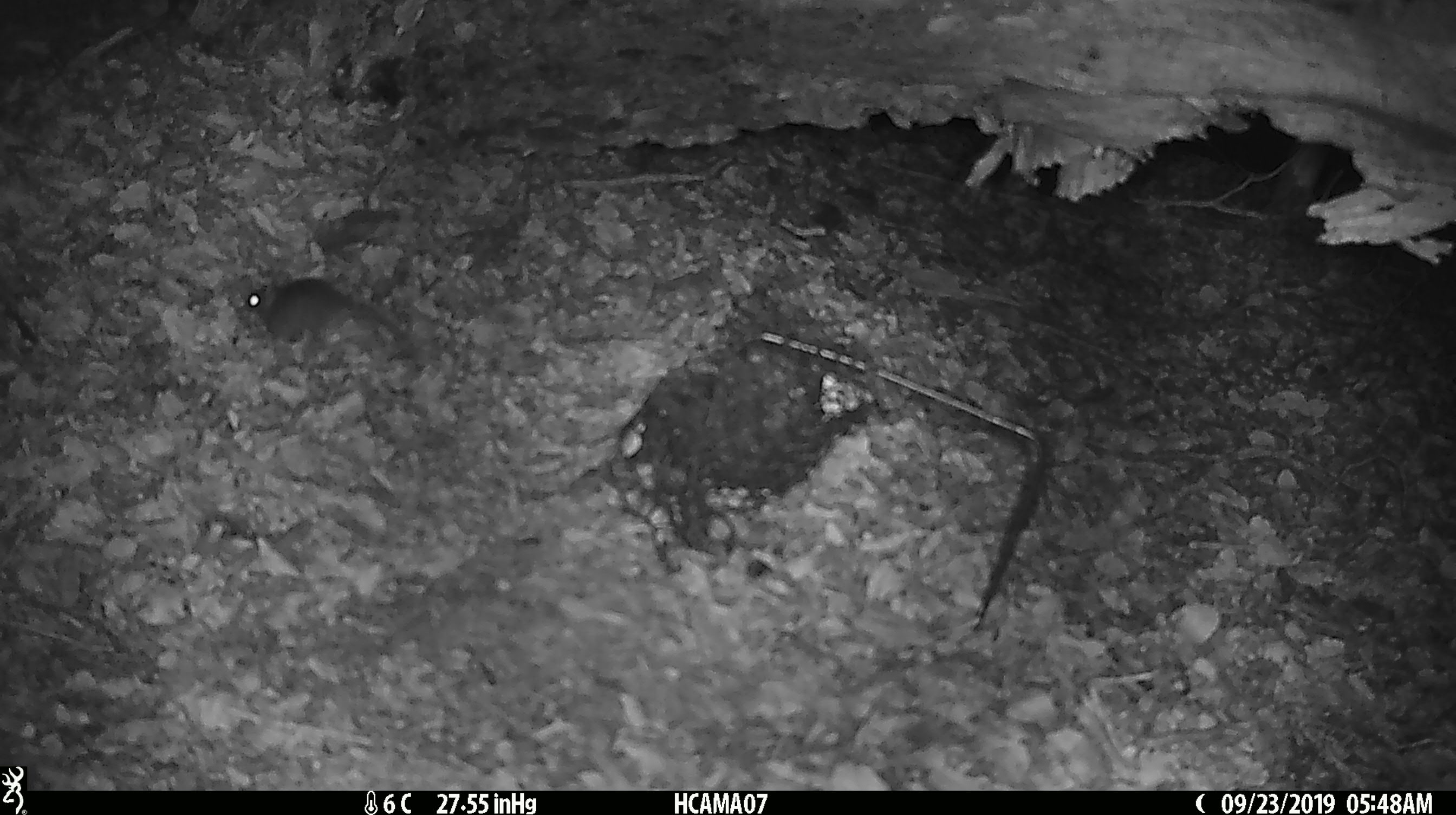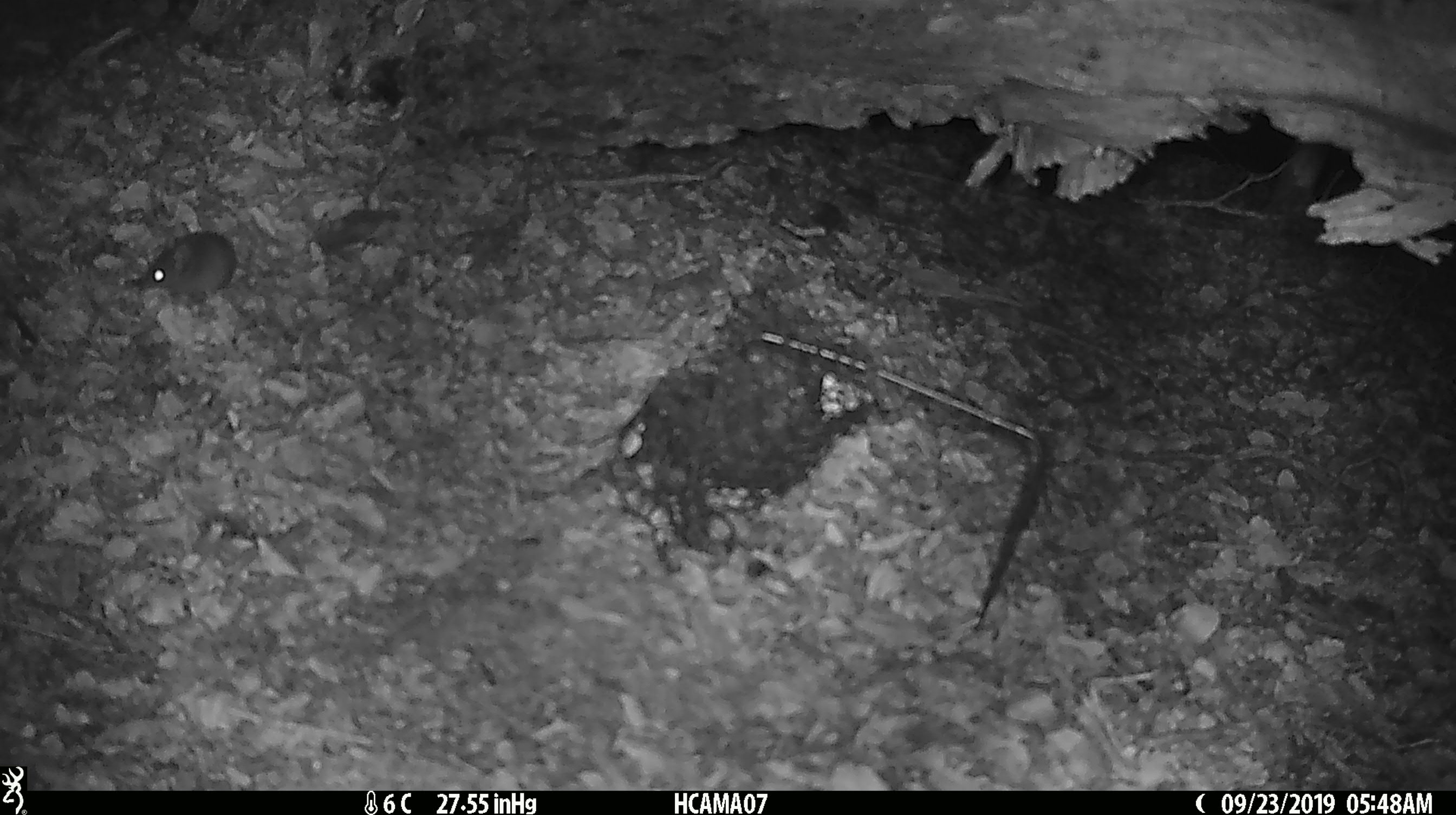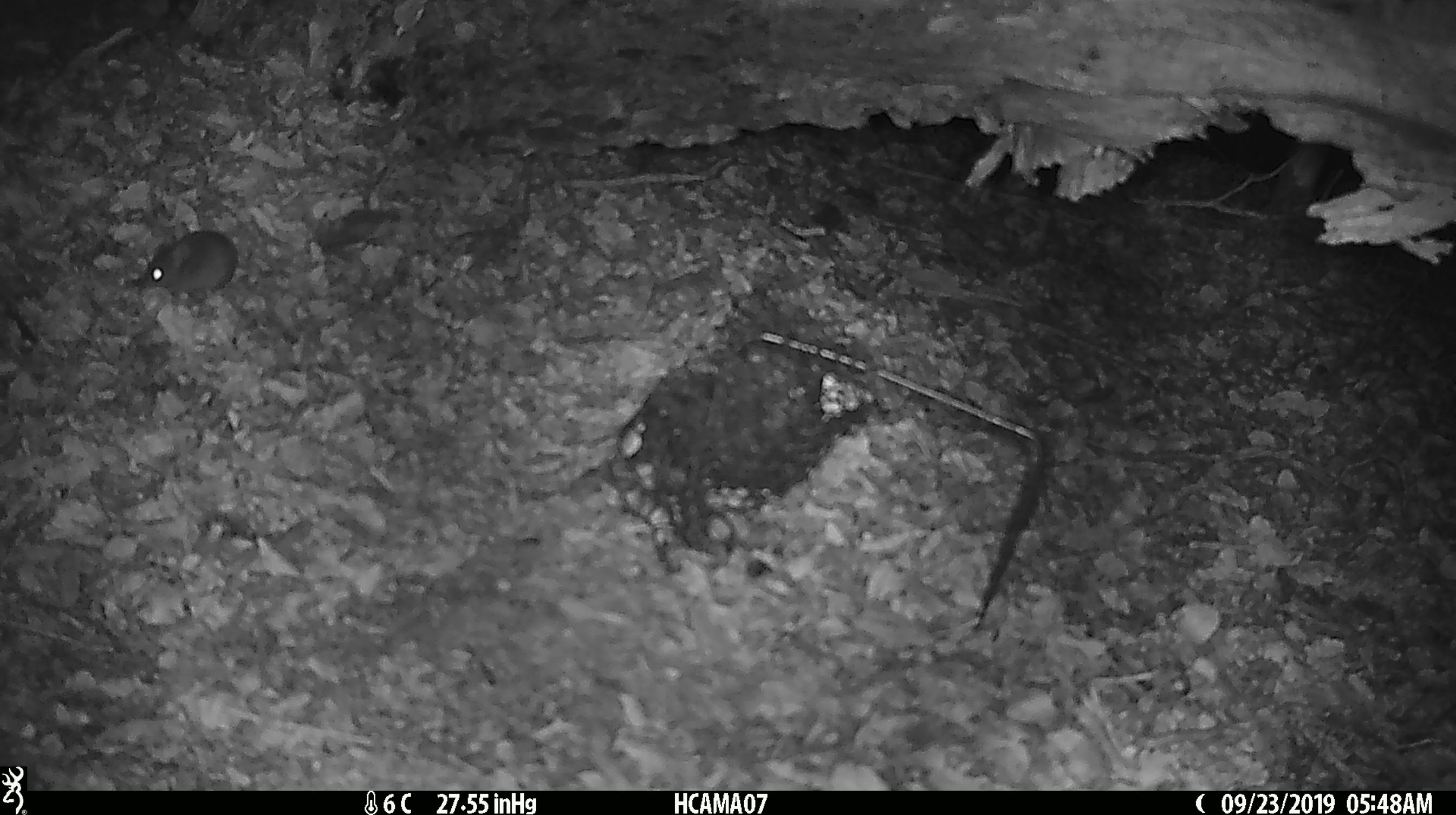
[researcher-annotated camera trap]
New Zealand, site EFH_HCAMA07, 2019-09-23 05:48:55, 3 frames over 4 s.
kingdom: Animalia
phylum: Chordata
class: Mammalia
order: Rodentia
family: Muridae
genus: Mus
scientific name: Mus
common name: mouse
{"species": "mouse (Mus)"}